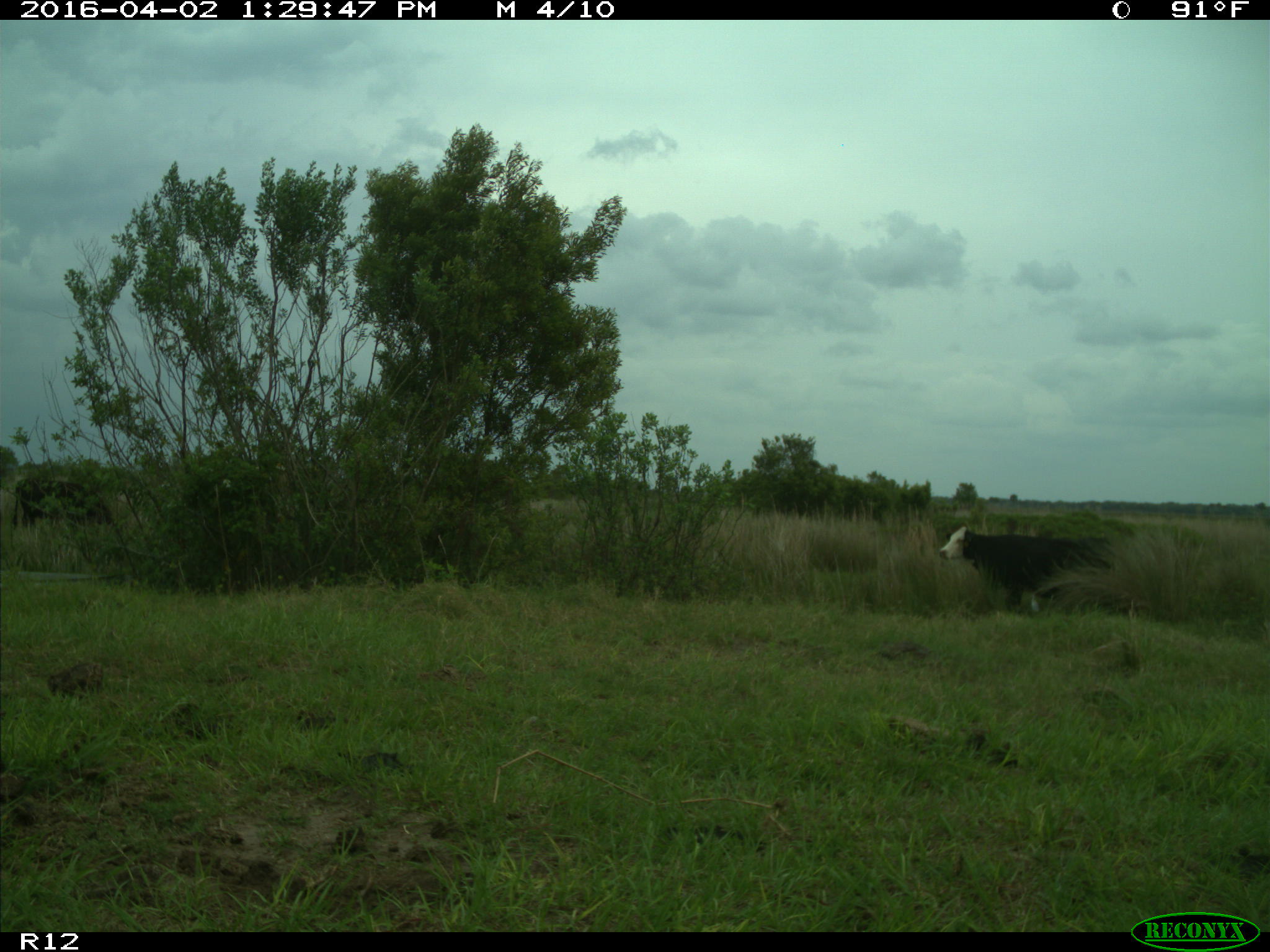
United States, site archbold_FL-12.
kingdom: Animalia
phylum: Chordata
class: Mammalia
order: Artiodactyla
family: Bovidae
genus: Bos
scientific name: Bos taurus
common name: domestic cow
Bos taurus (domestic cow).